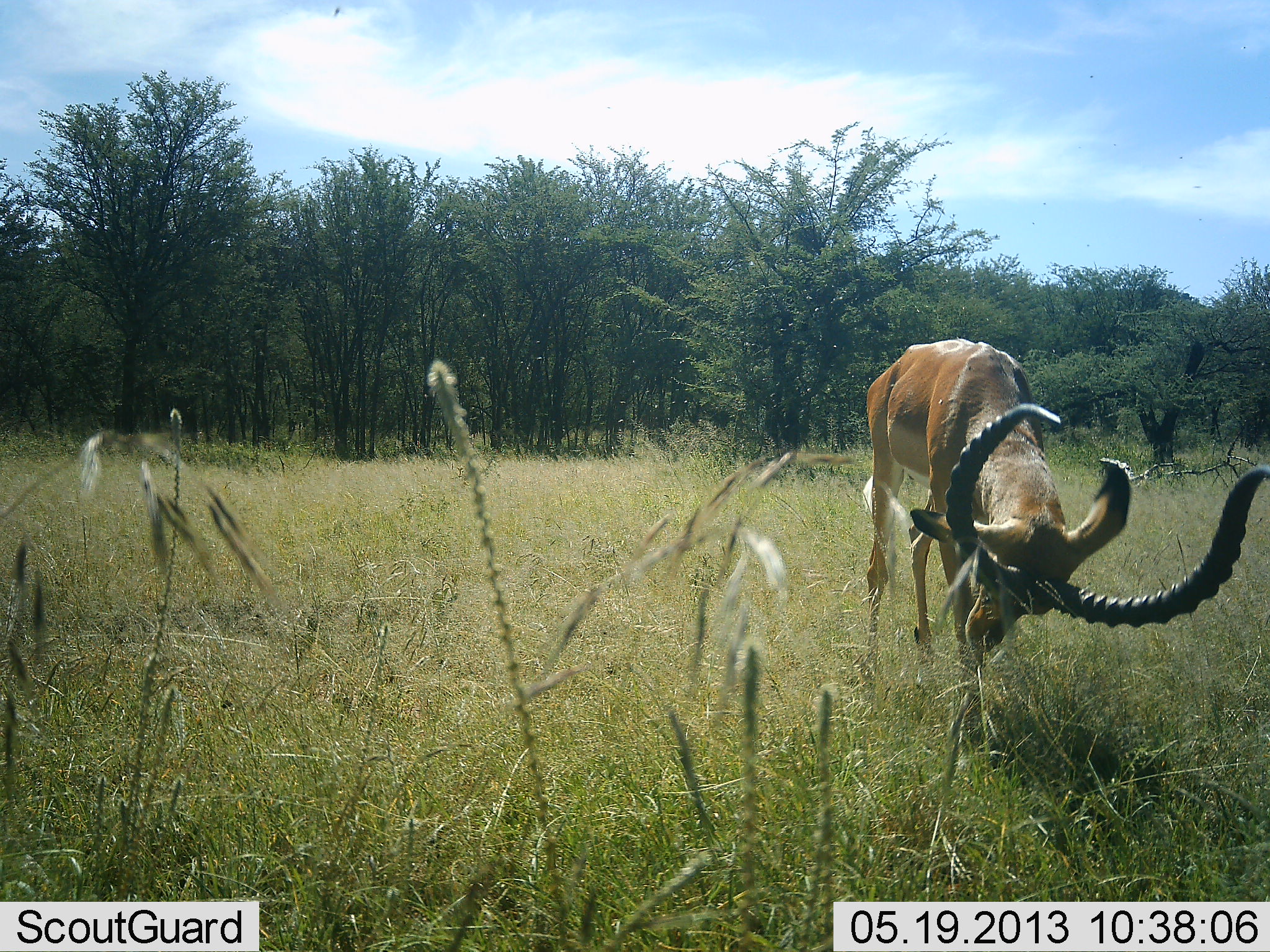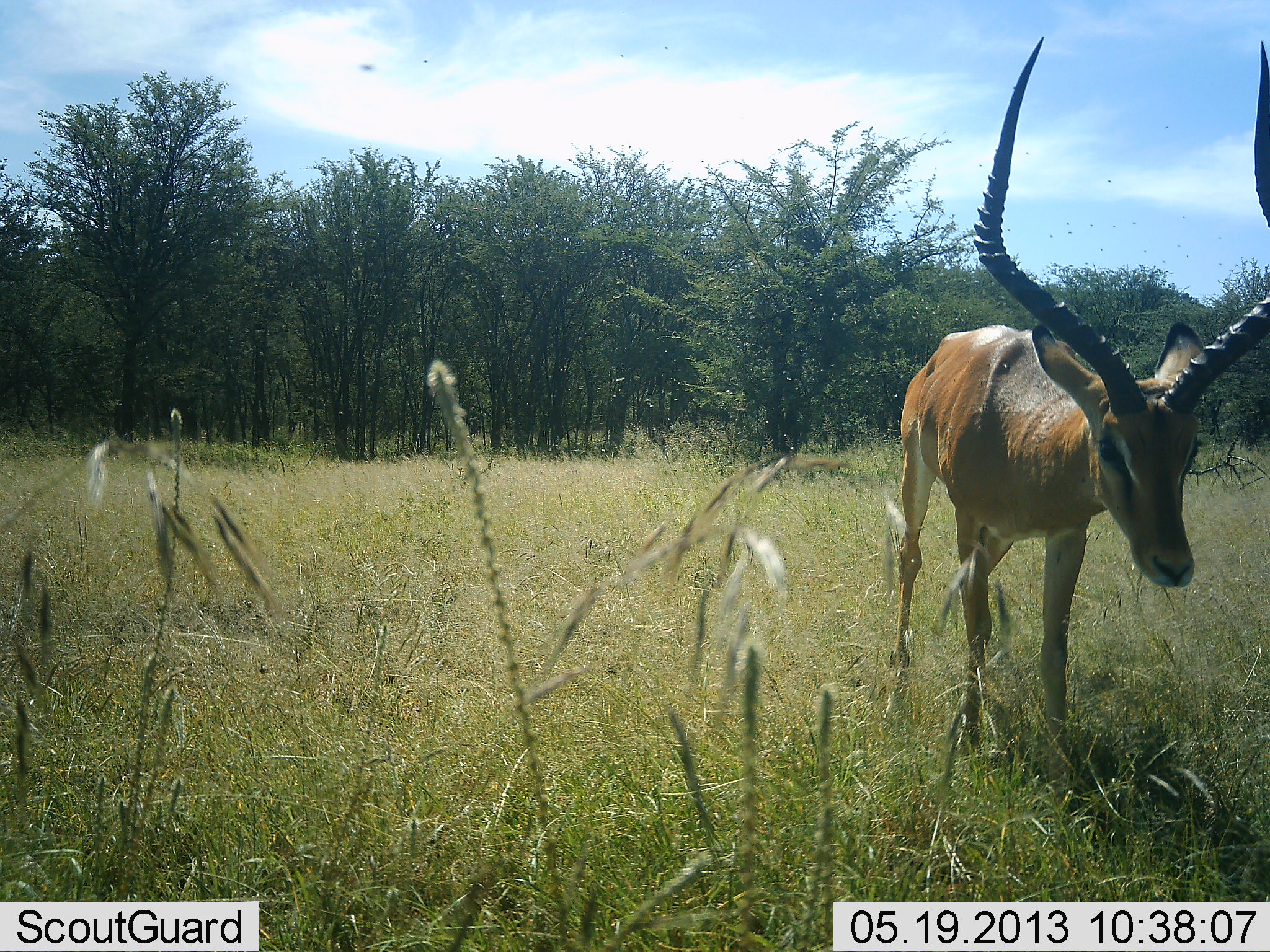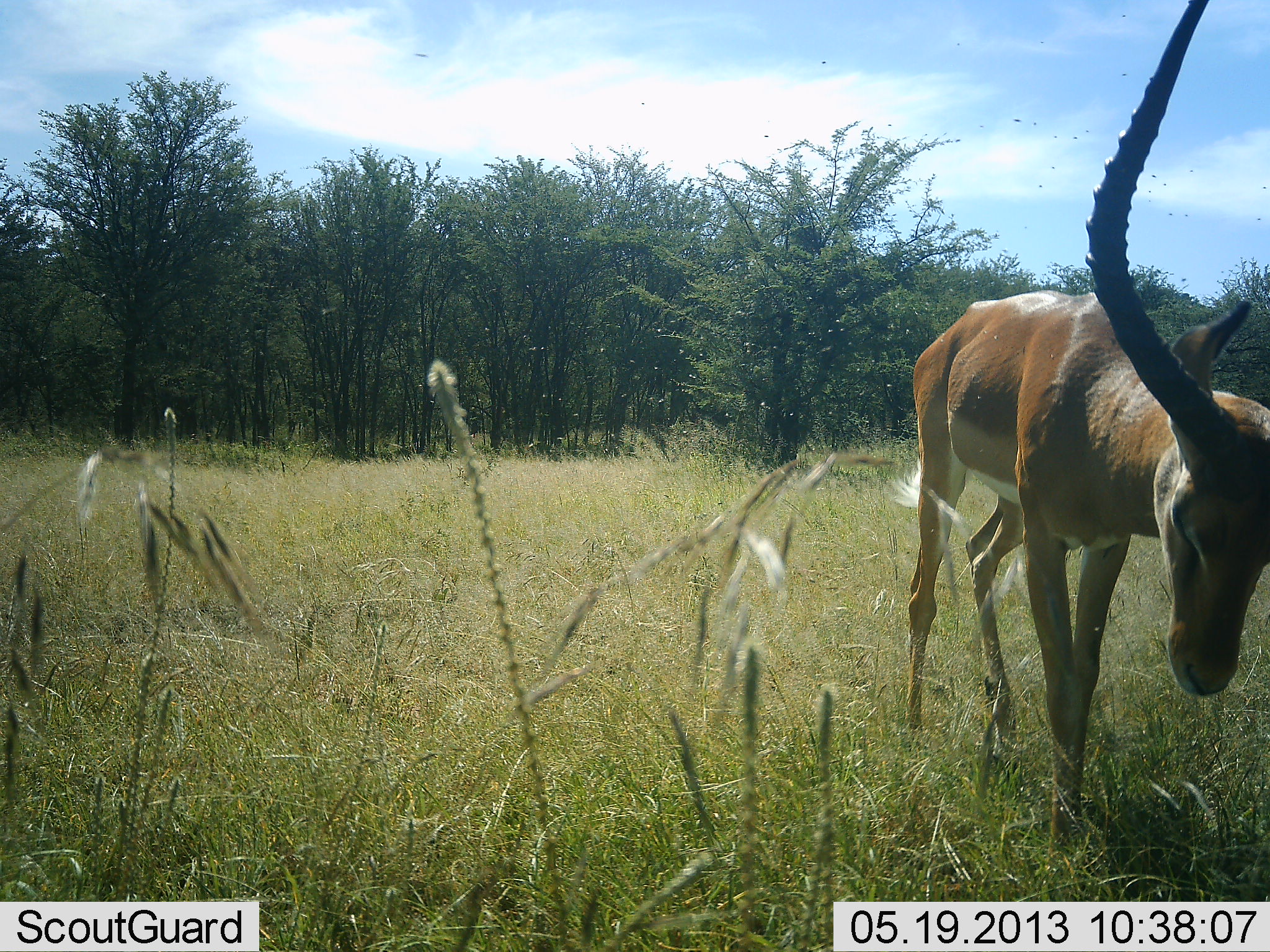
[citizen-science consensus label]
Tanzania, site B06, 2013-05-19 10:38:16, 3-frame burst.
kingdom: Animalia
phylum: Chordata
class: Mammalia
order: Artiodactyla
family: Bovidae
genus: Aepyceros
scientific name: Aepyceros melampus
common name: impala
Impala (Aepyceros melampus), count 1. Behavior (volunteer vote fractions): standing 10%, resting 0%, moving 70%, interacting 10%. Young present (vote fraction): 0%. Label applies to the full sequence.